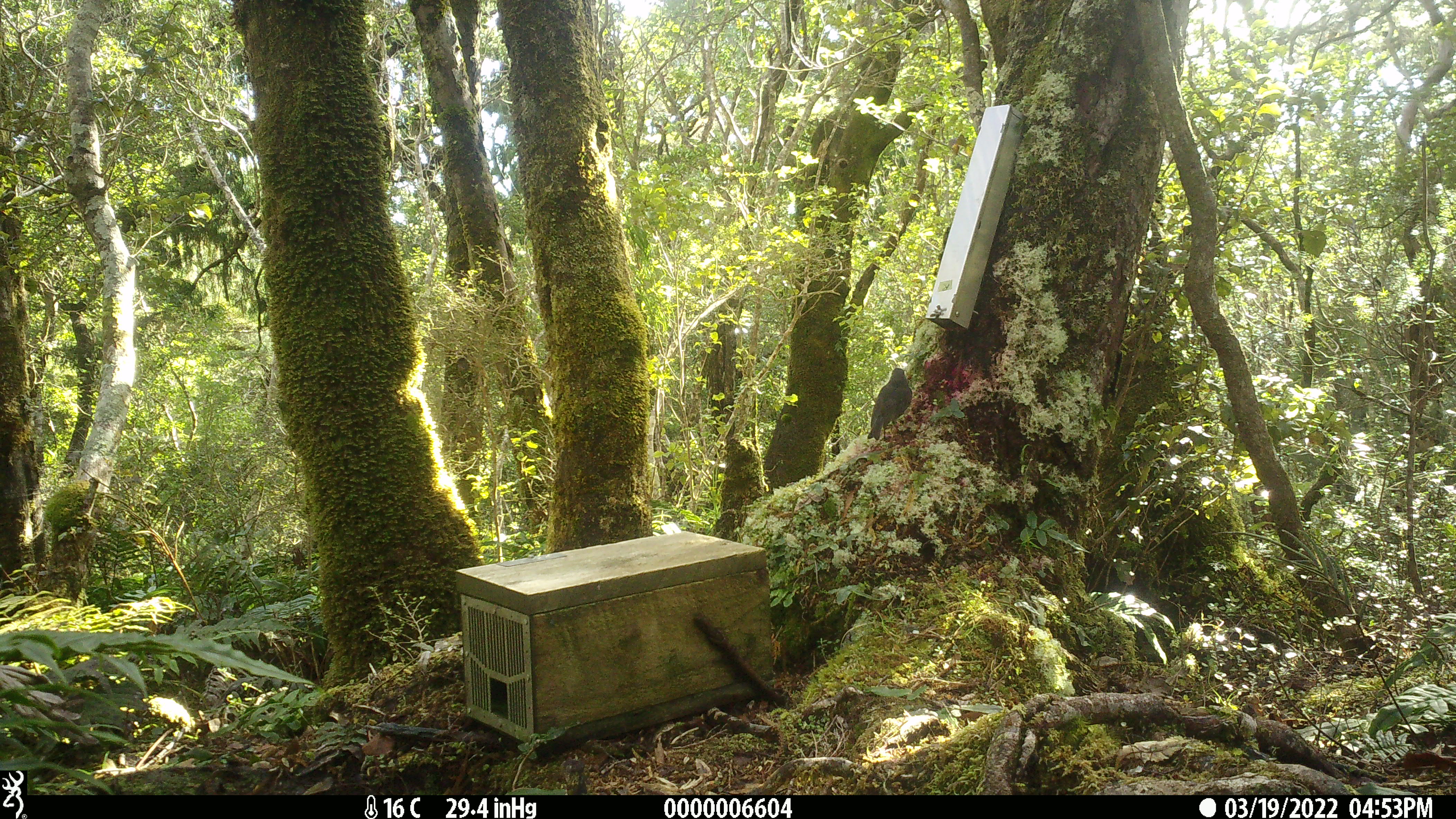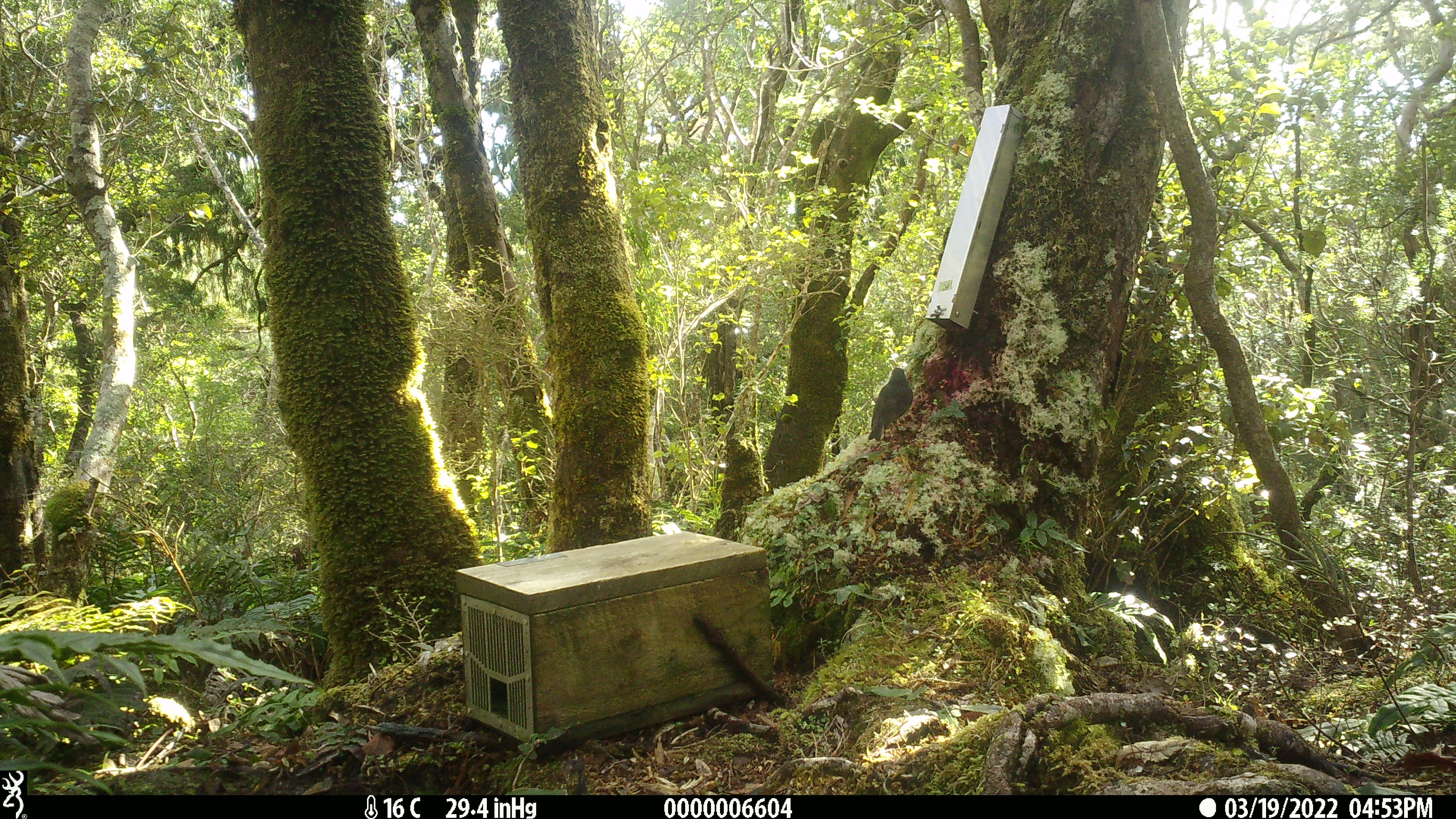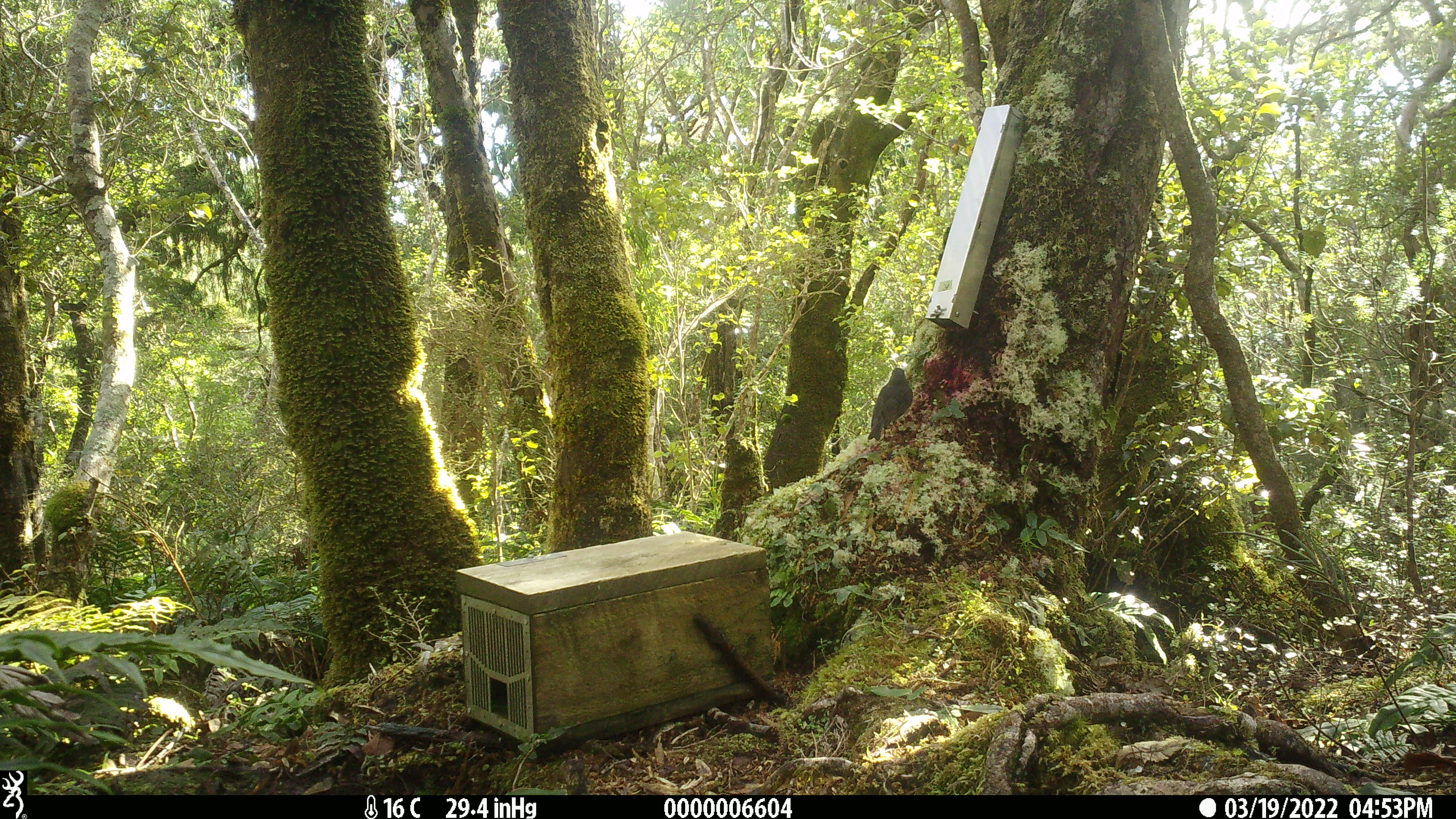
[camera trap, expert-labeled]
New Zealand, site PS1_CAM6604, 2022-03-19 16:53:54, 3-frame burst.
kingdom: Animalia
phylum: Chordata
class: Aves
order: Passeriformes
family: Petroicidae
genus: Petroica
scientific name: Petroica australis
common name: new zealand robin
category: robin